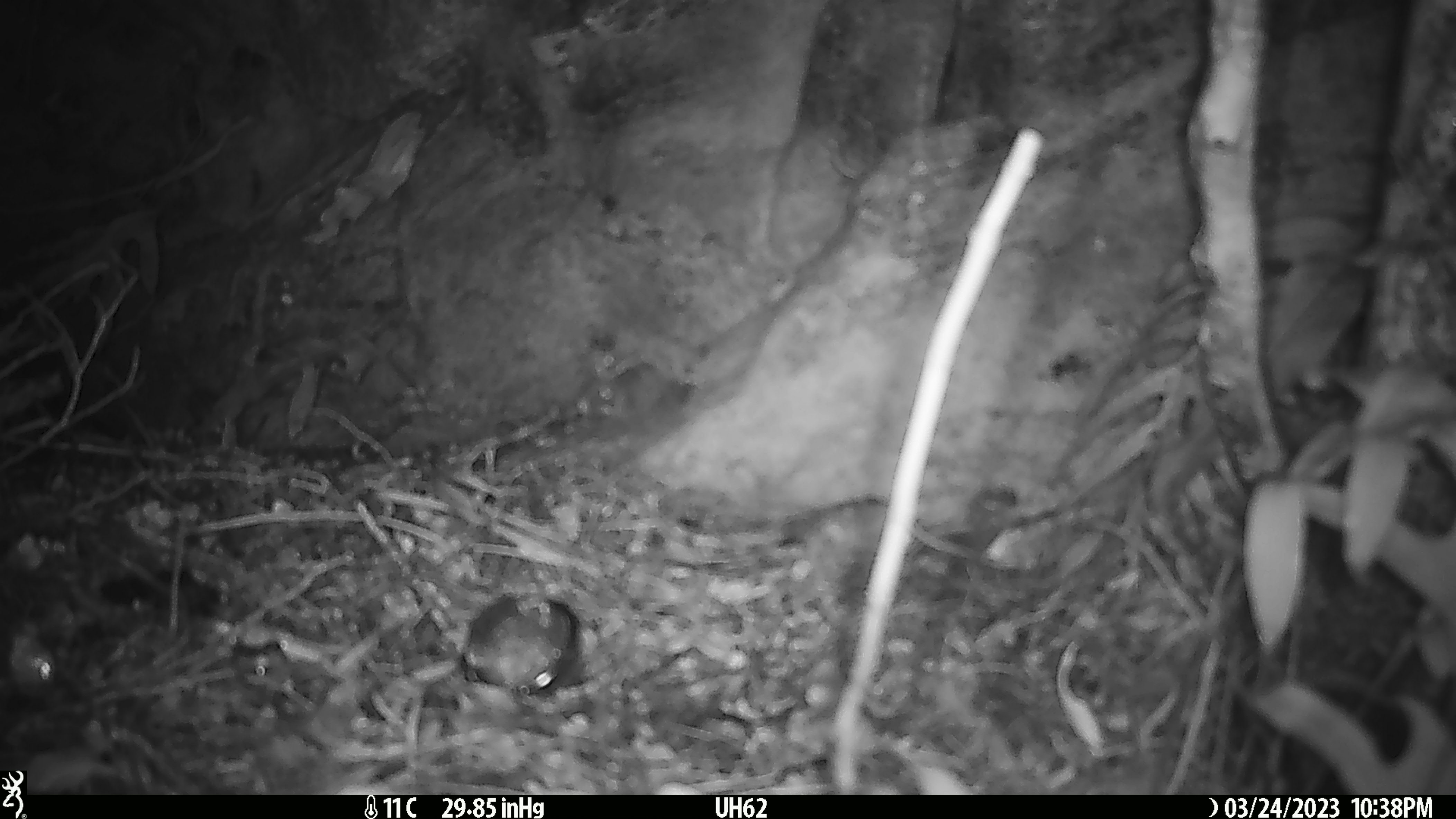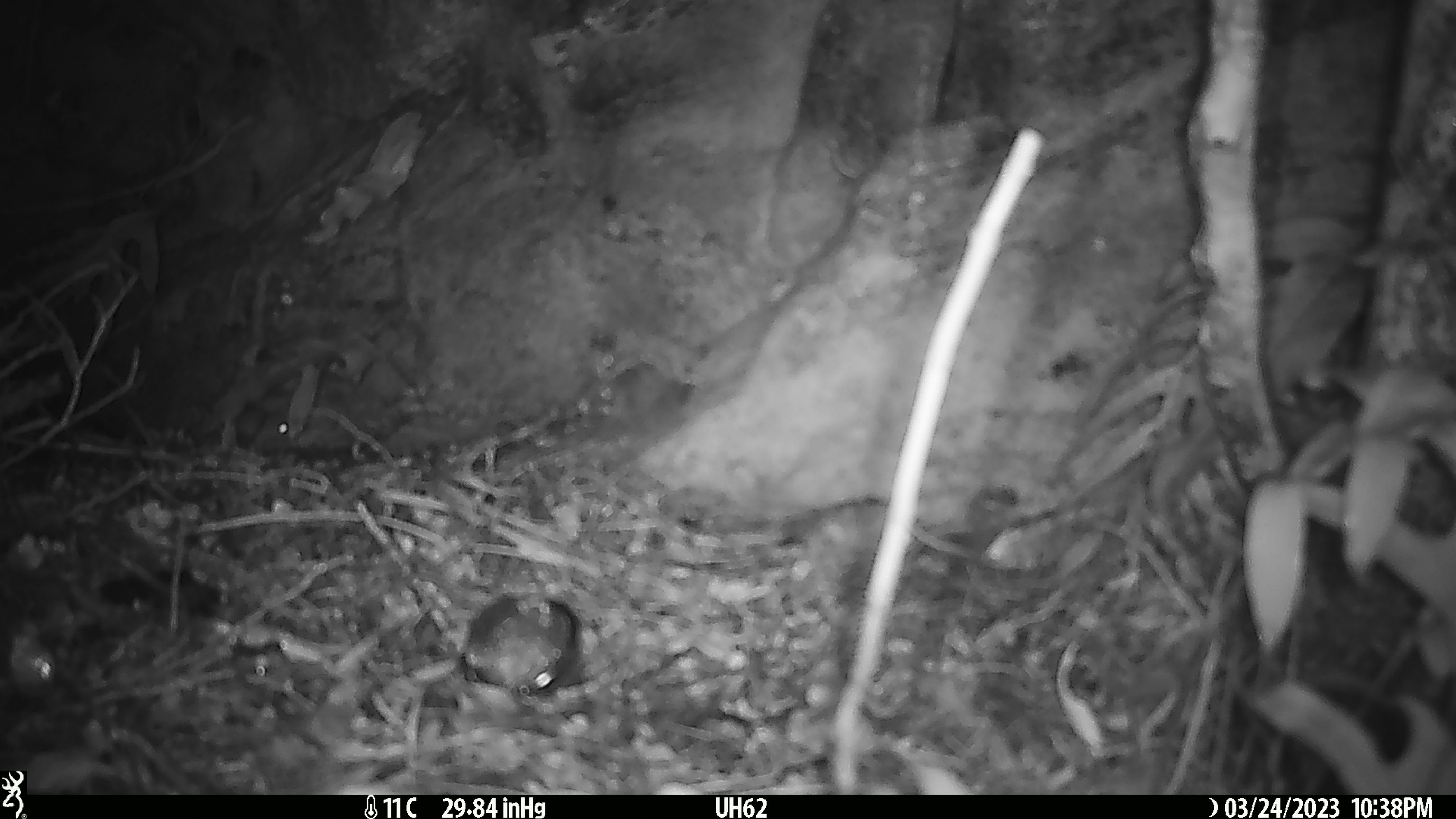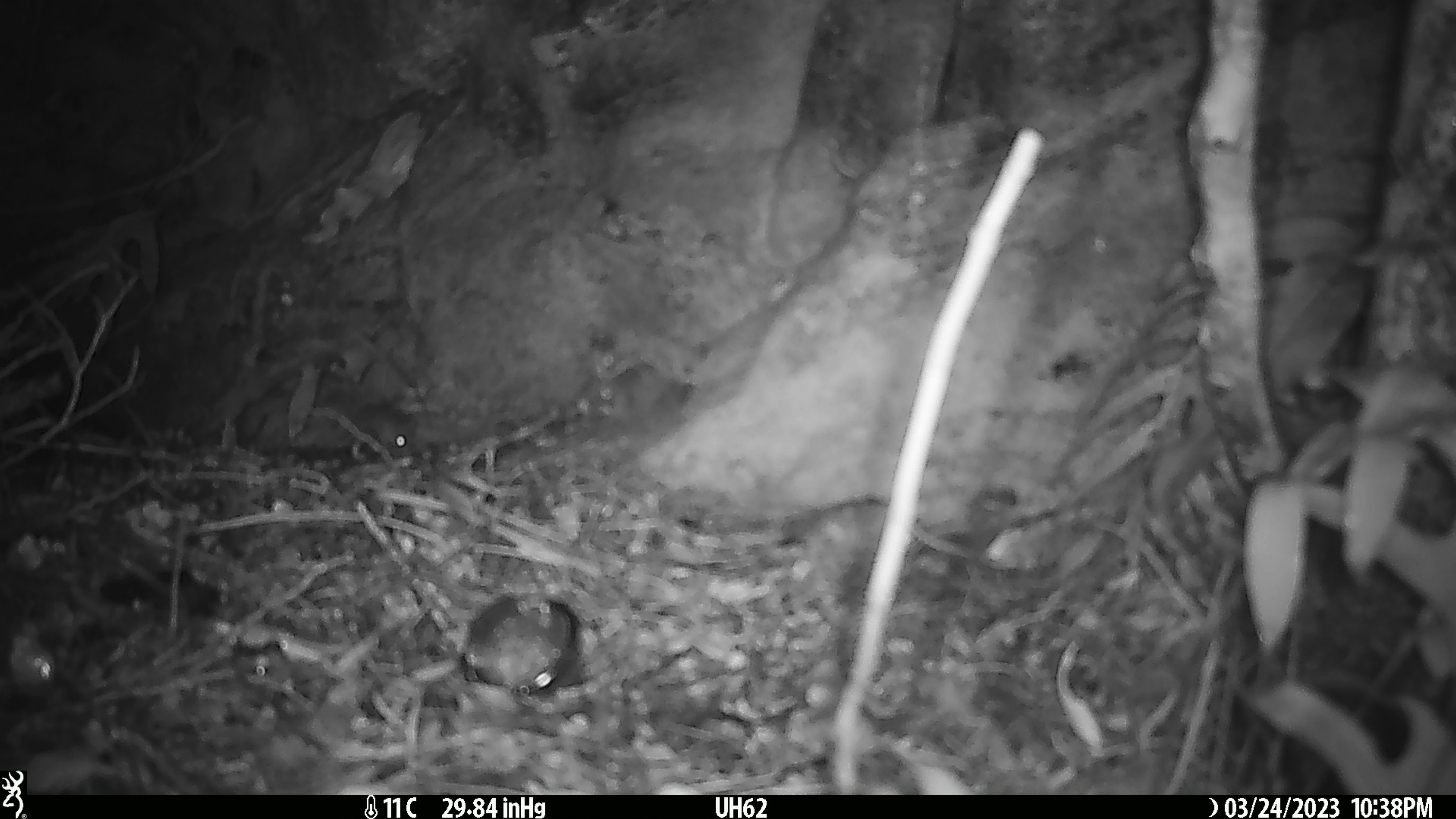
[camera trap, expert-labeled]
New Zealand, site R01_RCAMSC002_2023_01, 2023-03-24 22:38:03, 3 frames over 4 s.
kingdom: Animalia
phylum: Chordata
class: Mammalia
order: Rodentia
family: Muridae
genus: Mus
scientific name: Mus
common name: mouse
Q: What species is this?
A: Mouse (Mus).